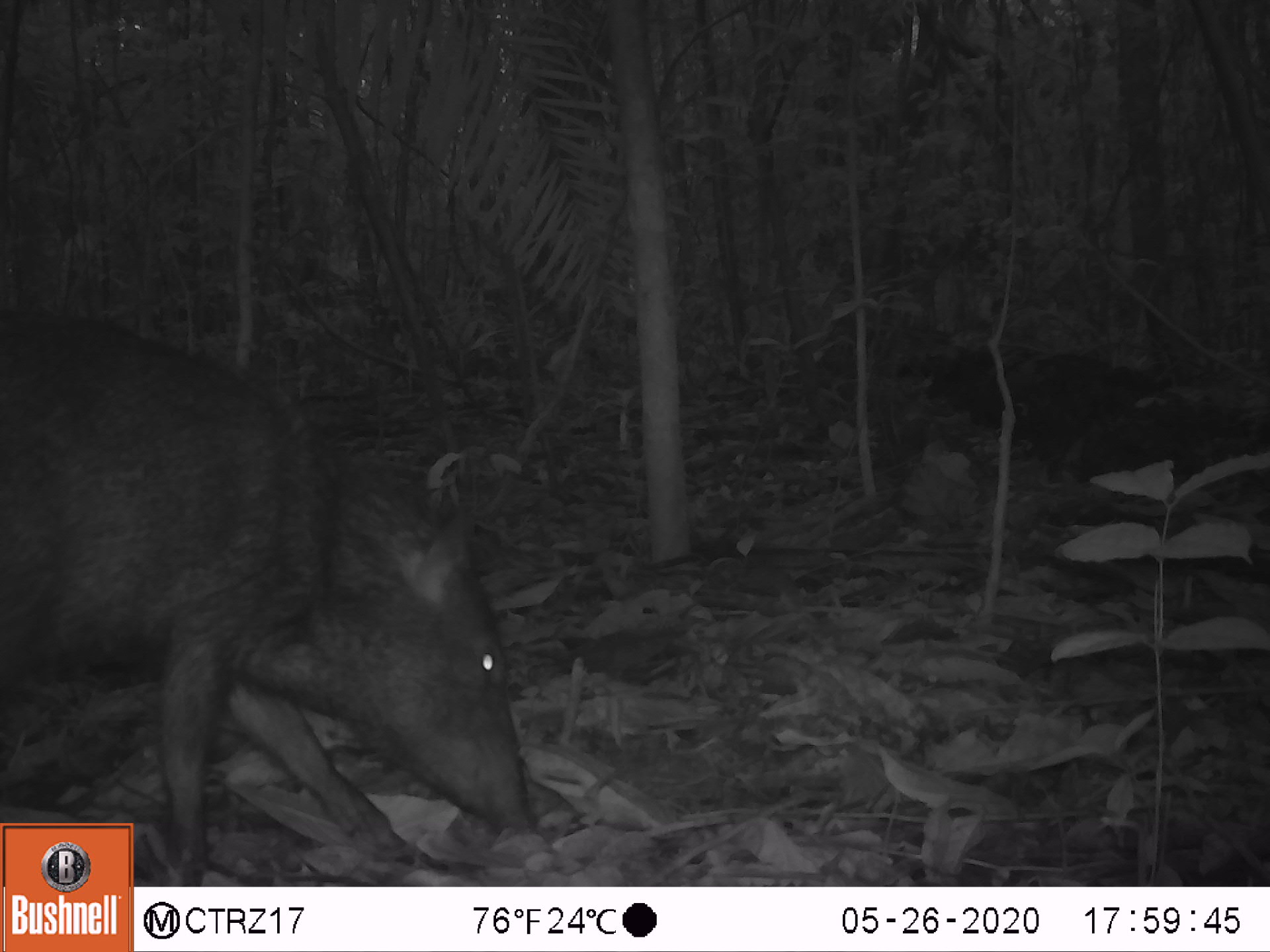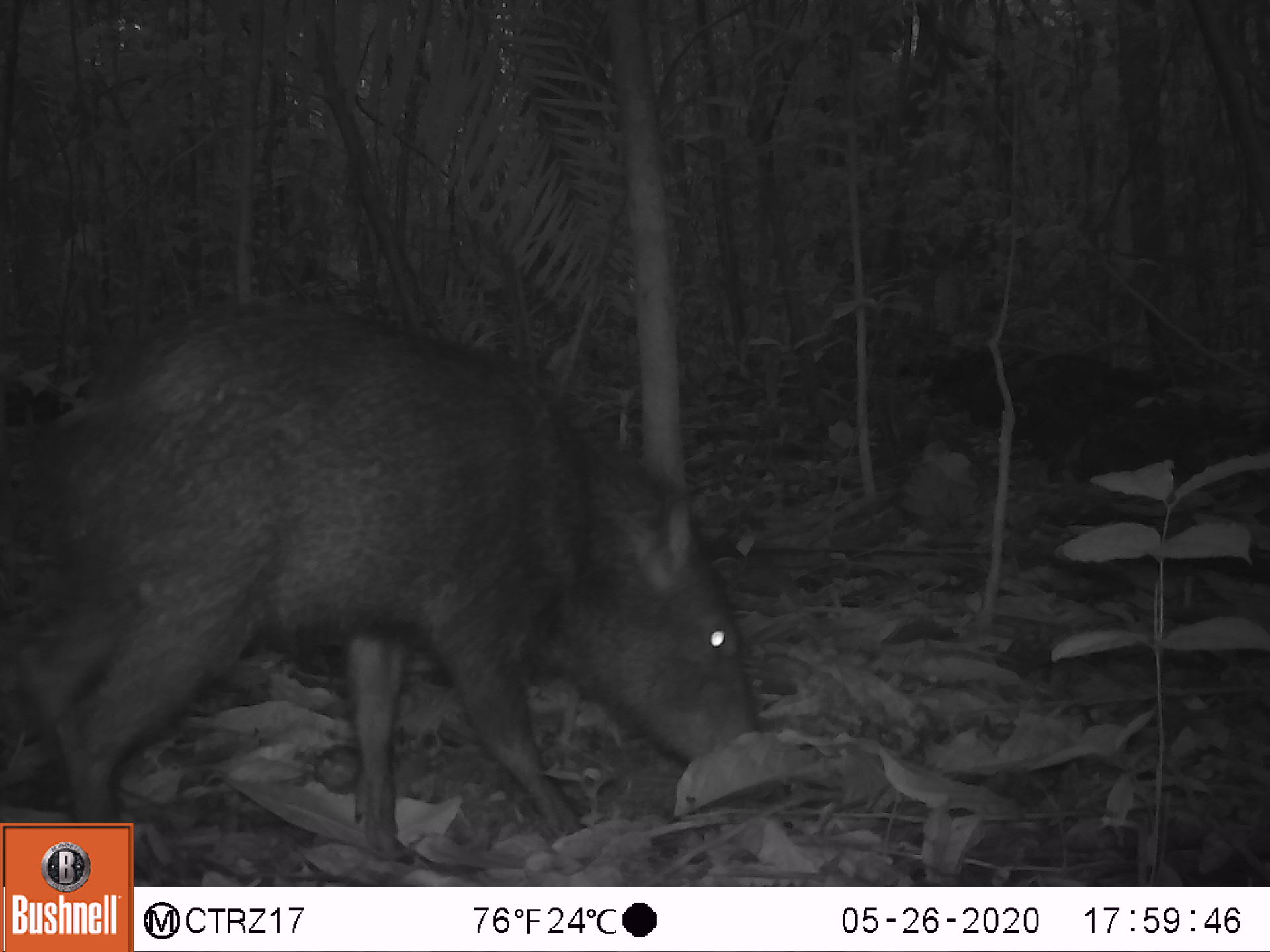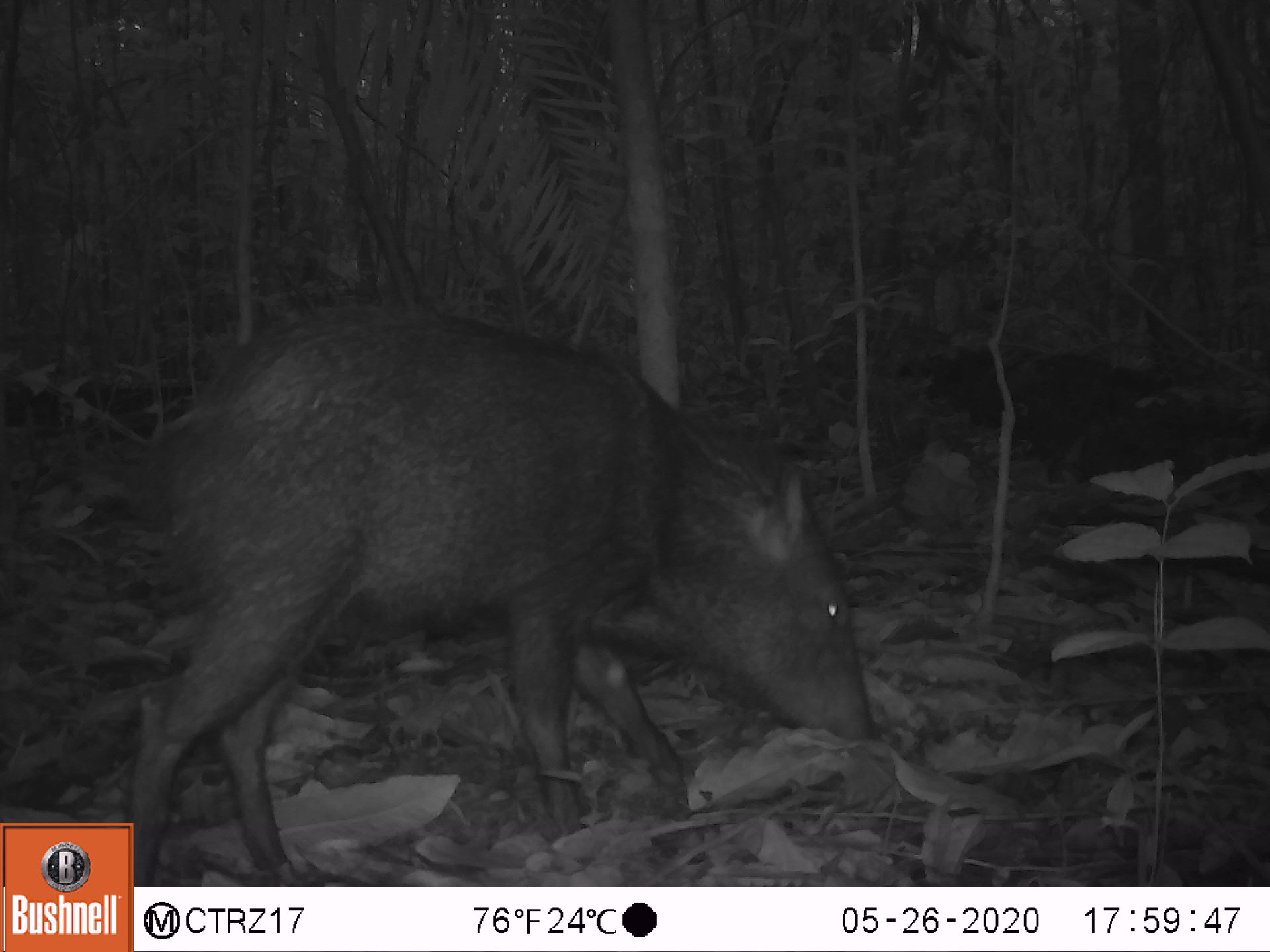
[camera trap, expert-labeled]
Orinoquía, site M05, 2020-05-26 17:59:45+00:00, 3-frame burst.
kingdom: Animalia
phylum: Chordata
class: Mammalia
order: Artiodactyla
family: Tayassuidae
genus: Pecari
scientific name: Pecari tajacu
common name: collared peccary